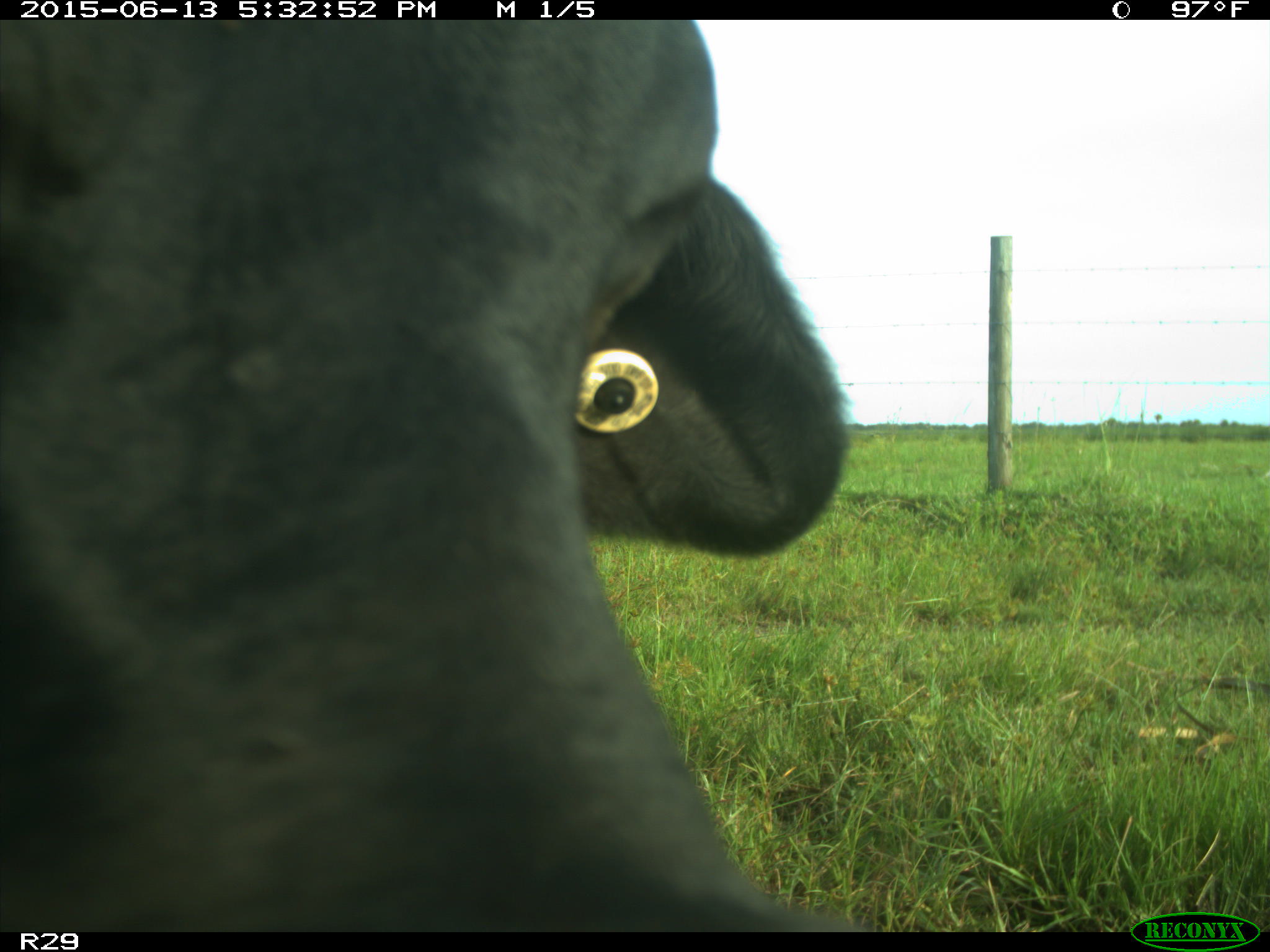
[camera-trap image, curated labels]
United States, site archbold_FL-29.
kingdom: Animalia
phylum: Chordata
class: Mammalia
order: Artiodactyla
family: Bovidae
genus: Bos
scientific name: Bos taurus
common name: domestic cow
Bos taurus (domestic cow).